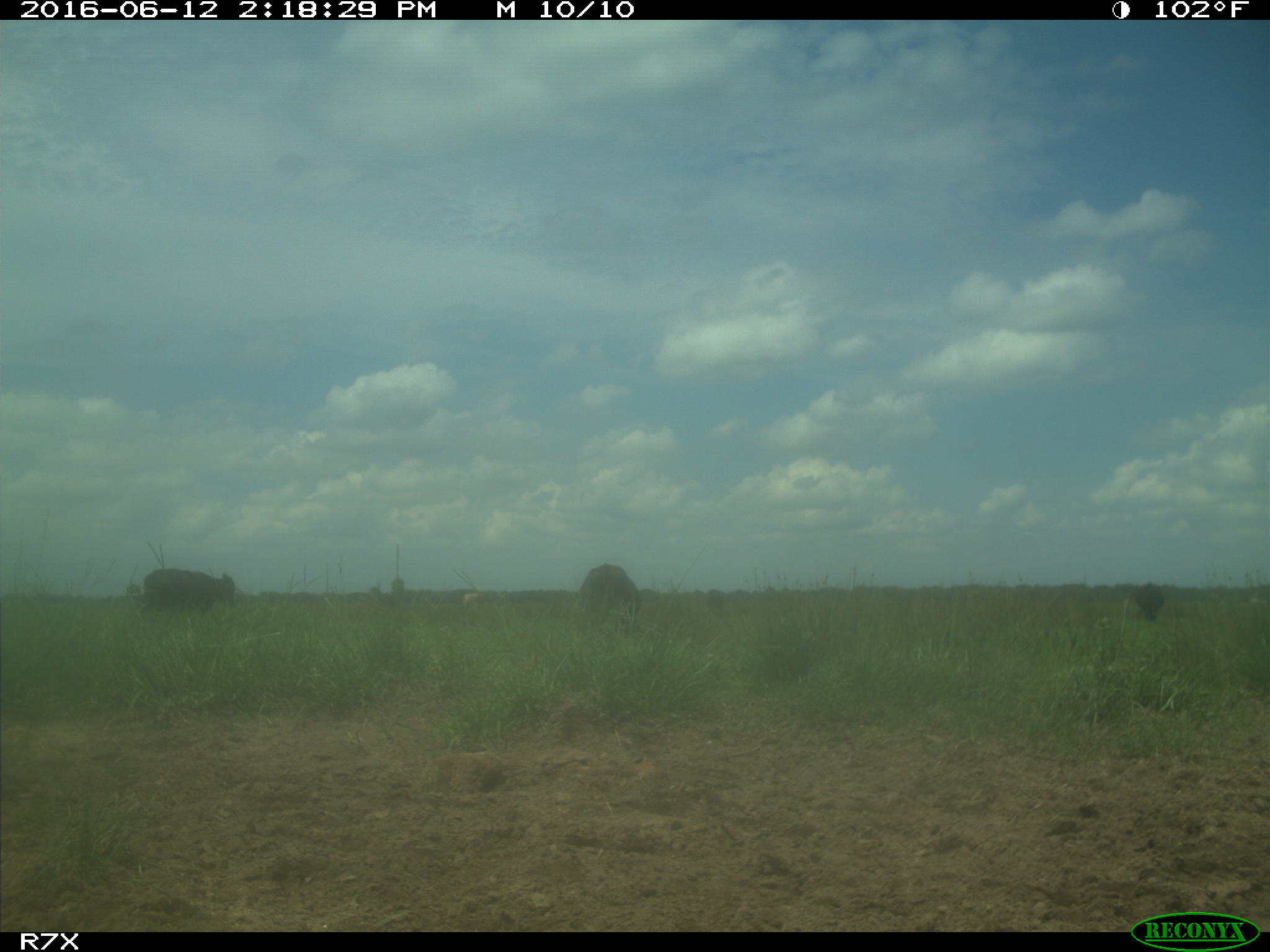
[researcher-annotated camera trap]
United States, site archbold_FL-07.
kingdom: Animalia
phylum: Chordata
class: Mammalia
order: Artiodactyla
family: Bovidae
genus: Bos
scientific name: Bos taurus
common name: domestic cow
Bos taurus (domestic cow).